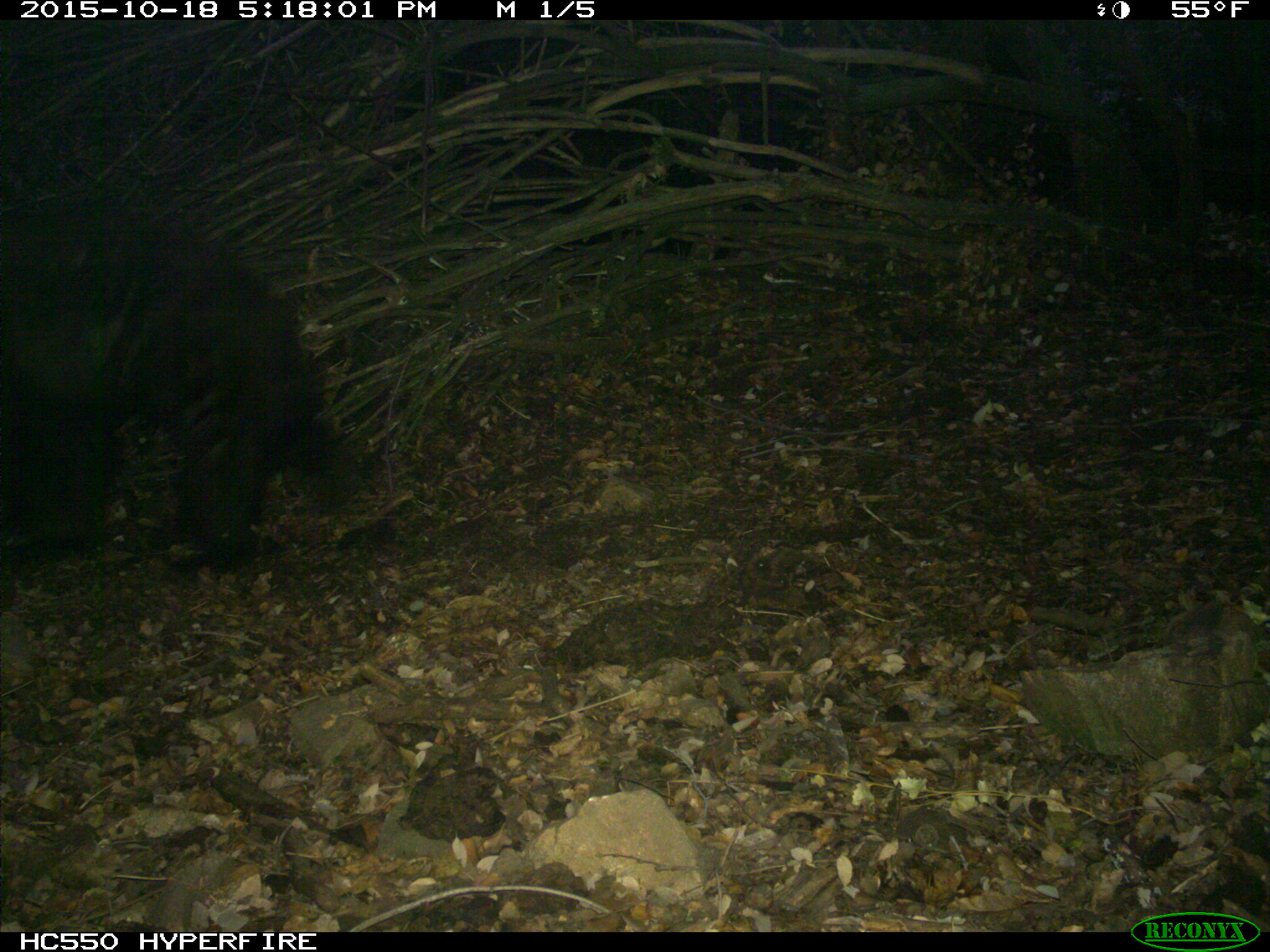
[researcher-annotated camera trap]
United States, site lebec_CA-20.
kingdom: Animalia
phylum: Chordata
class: Mammalia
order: Carnivora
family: Ursidae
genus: Ursus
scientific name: Ursus americanus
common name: american black bear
Ursus americanus (american black bear).